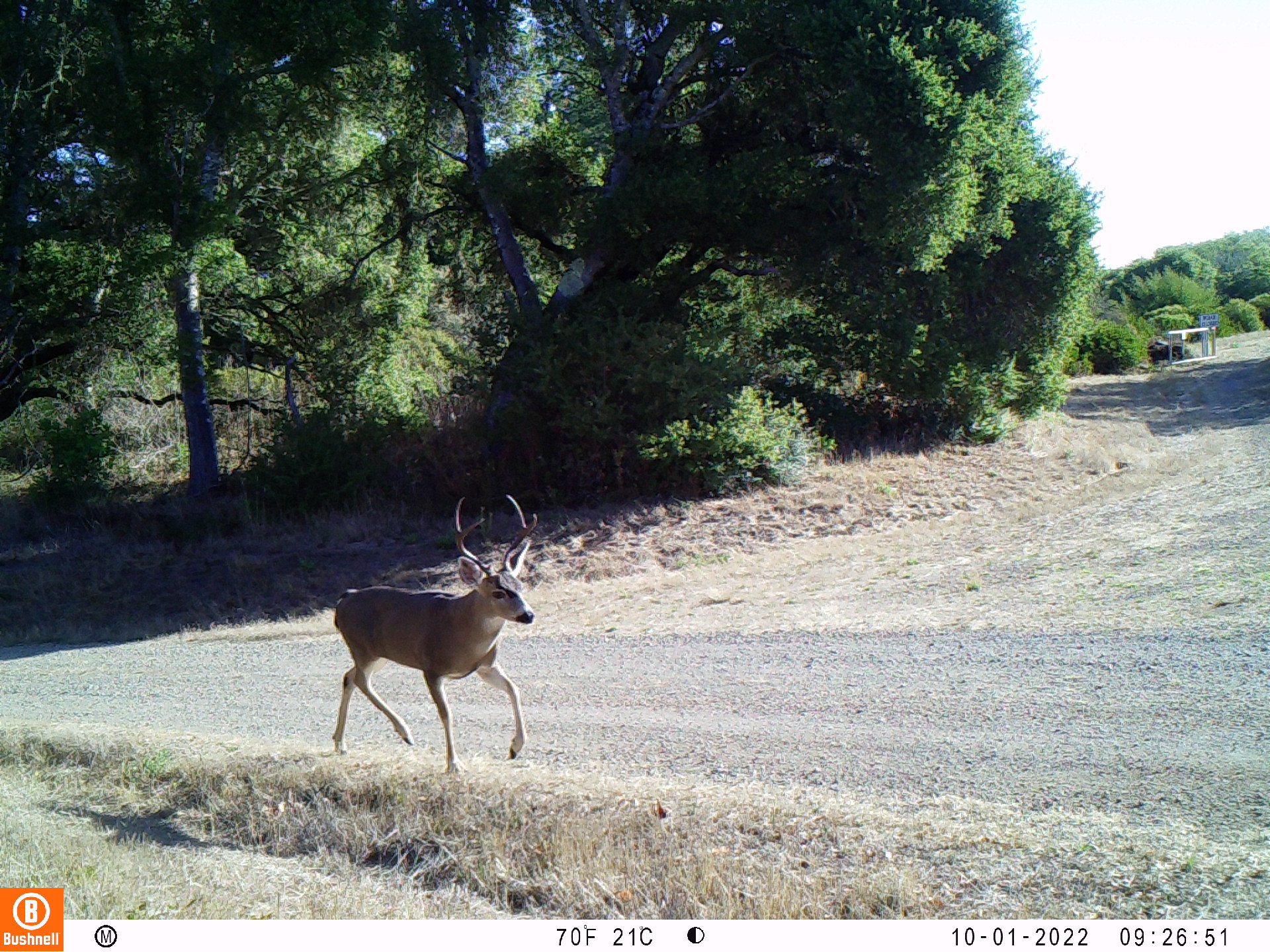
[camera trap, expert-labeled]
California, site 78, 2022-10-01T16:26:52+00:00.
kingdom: Animalia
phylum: Chordata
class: Mammalia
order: Artiodactyla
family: Cervidae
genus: Odocoileus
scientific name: Odocoileus hemionus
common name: mule deer